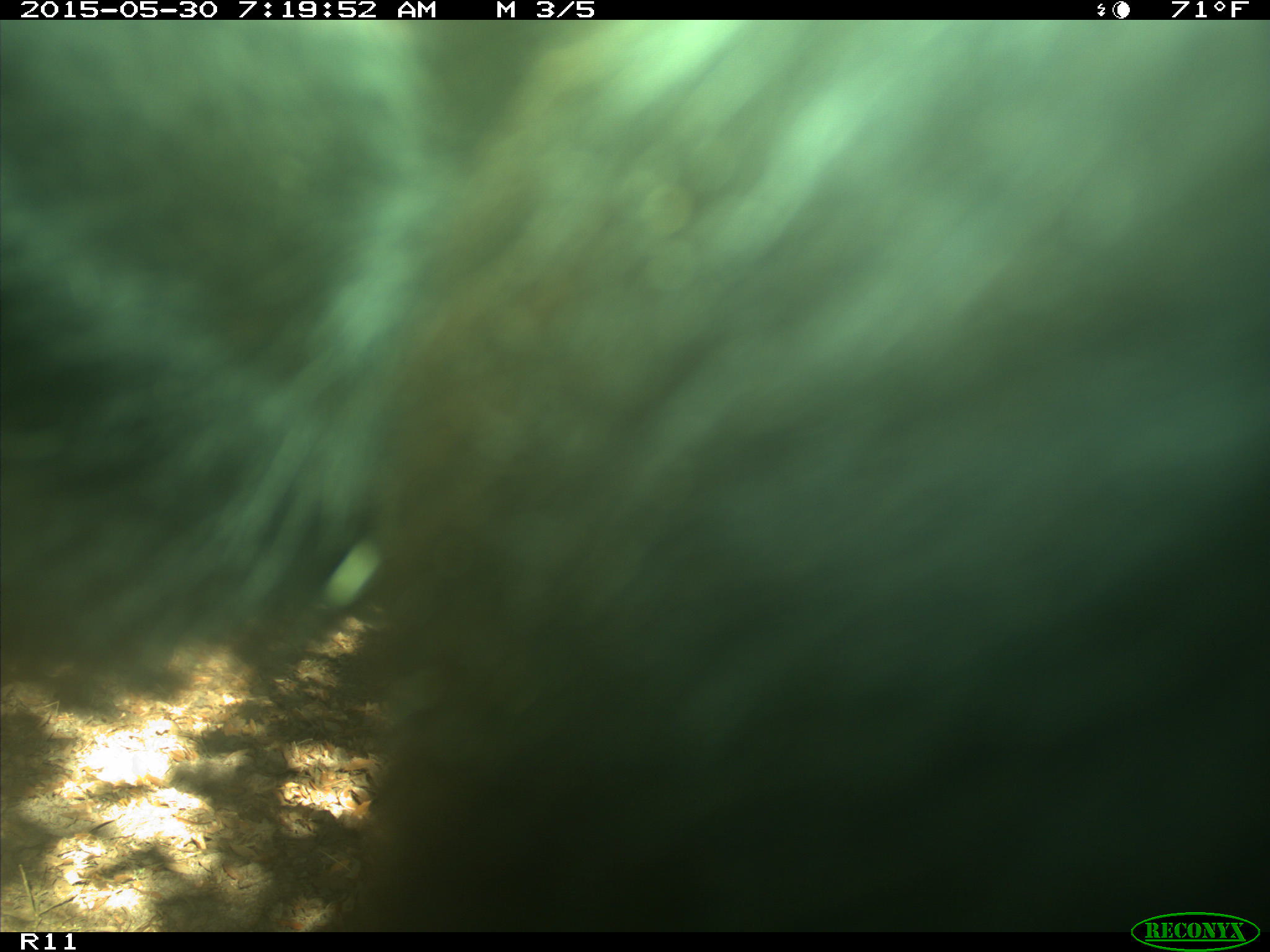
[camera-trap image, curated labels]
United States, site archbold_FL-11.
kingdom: Animalia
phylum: Chordata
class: Mammalia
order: Artiodactyla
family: Bovidae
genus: Bos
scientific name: Bos taurus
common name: domestic cow